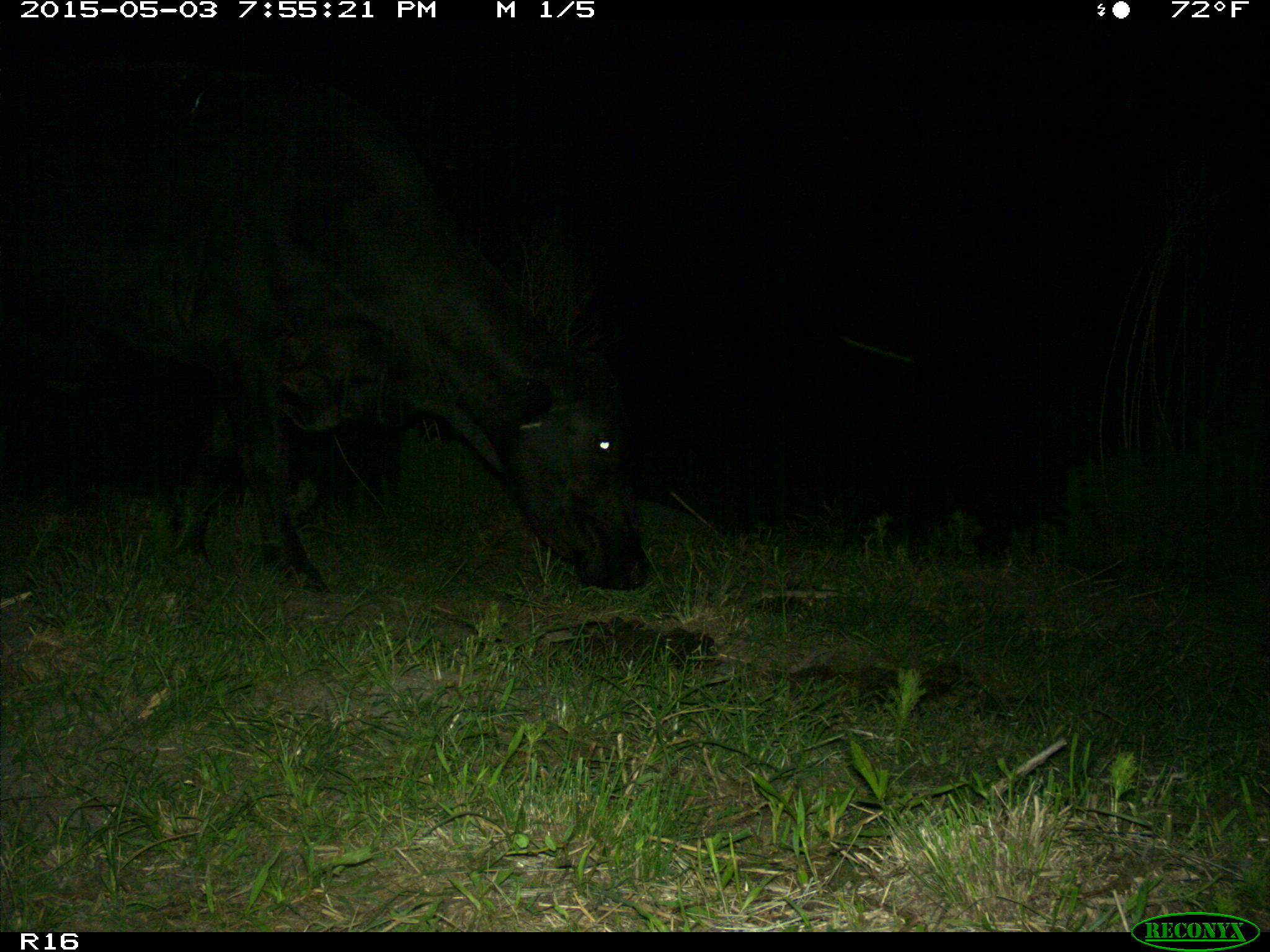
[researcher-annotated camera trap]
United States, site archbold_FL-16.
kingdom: Animalia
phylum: Chordata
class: Mammalia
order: Artiodactyla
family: Bovidae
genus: Bos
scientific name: Bos taurus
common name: domestic cow